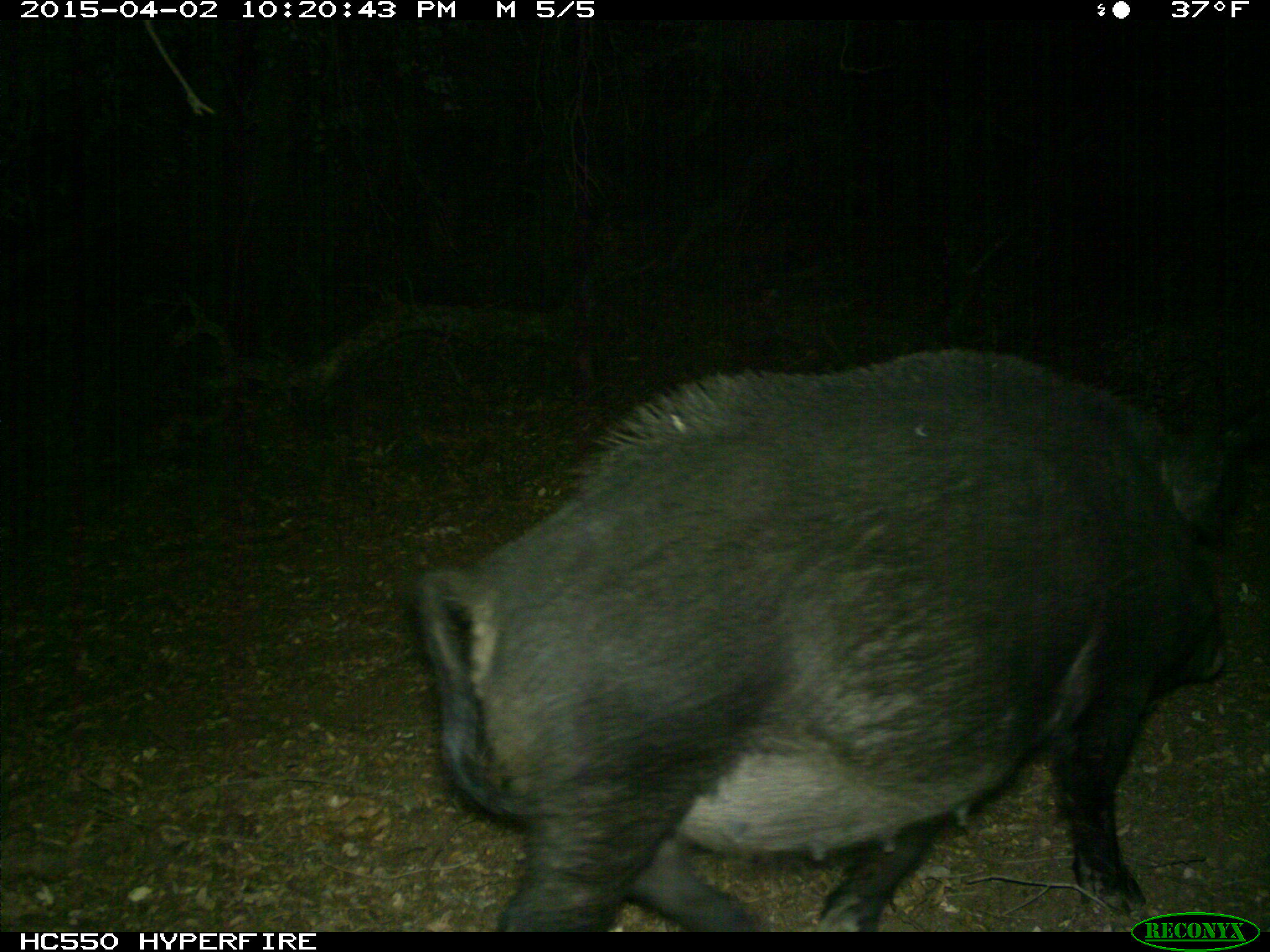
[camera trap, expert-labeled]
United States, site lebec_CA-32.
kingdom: Animalia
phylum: Chordata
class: Mammalia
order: Artiodactyla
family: Suidae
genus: Sus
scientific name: Sus scrofa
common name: wild boar